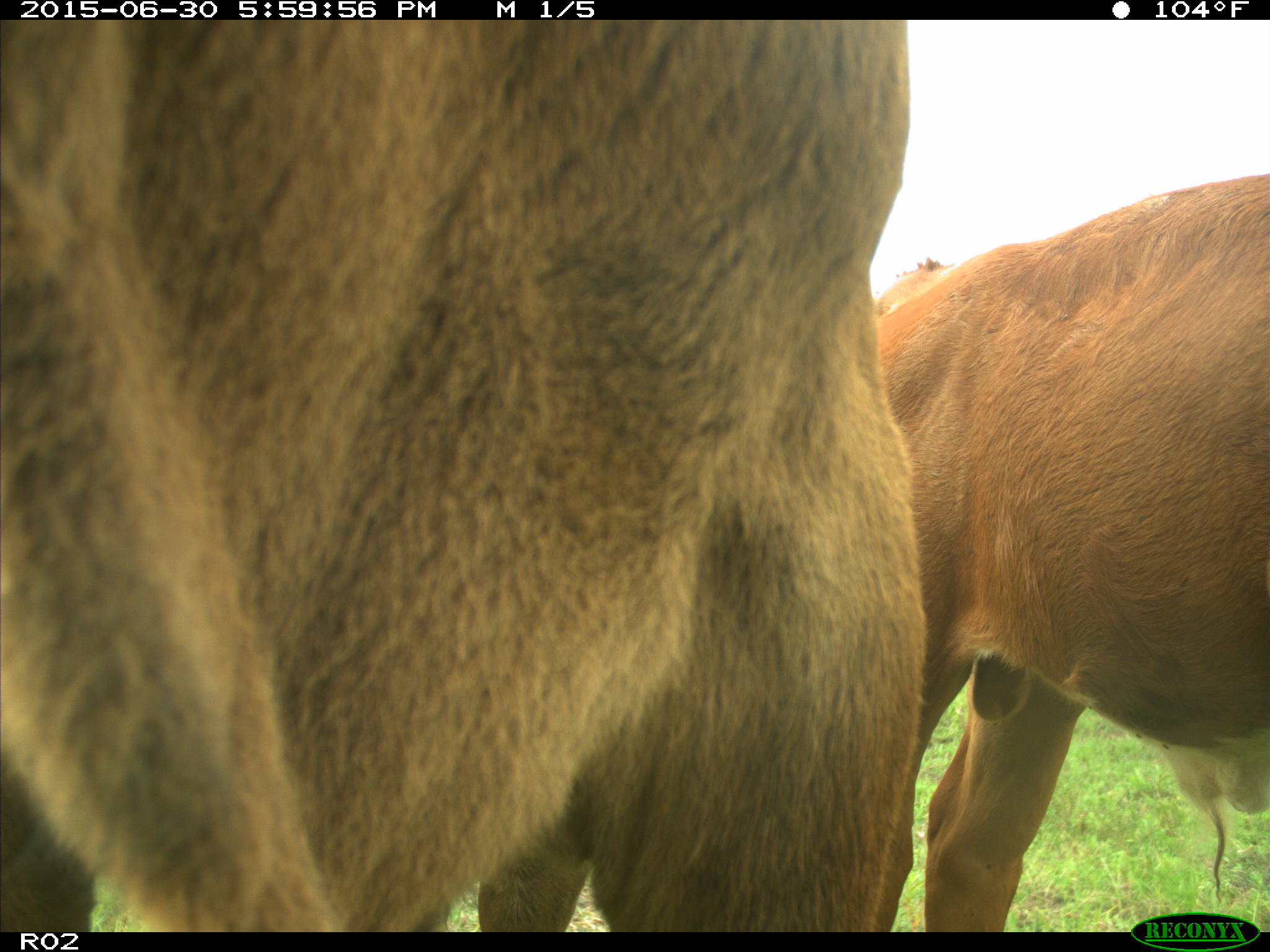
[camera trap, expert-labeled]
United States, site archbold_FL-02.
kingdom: Animalia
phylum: Chordata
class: Mammalia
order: Artiodactyla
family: Bovidae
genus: Bos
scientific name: Bos taurus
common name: domestic cow